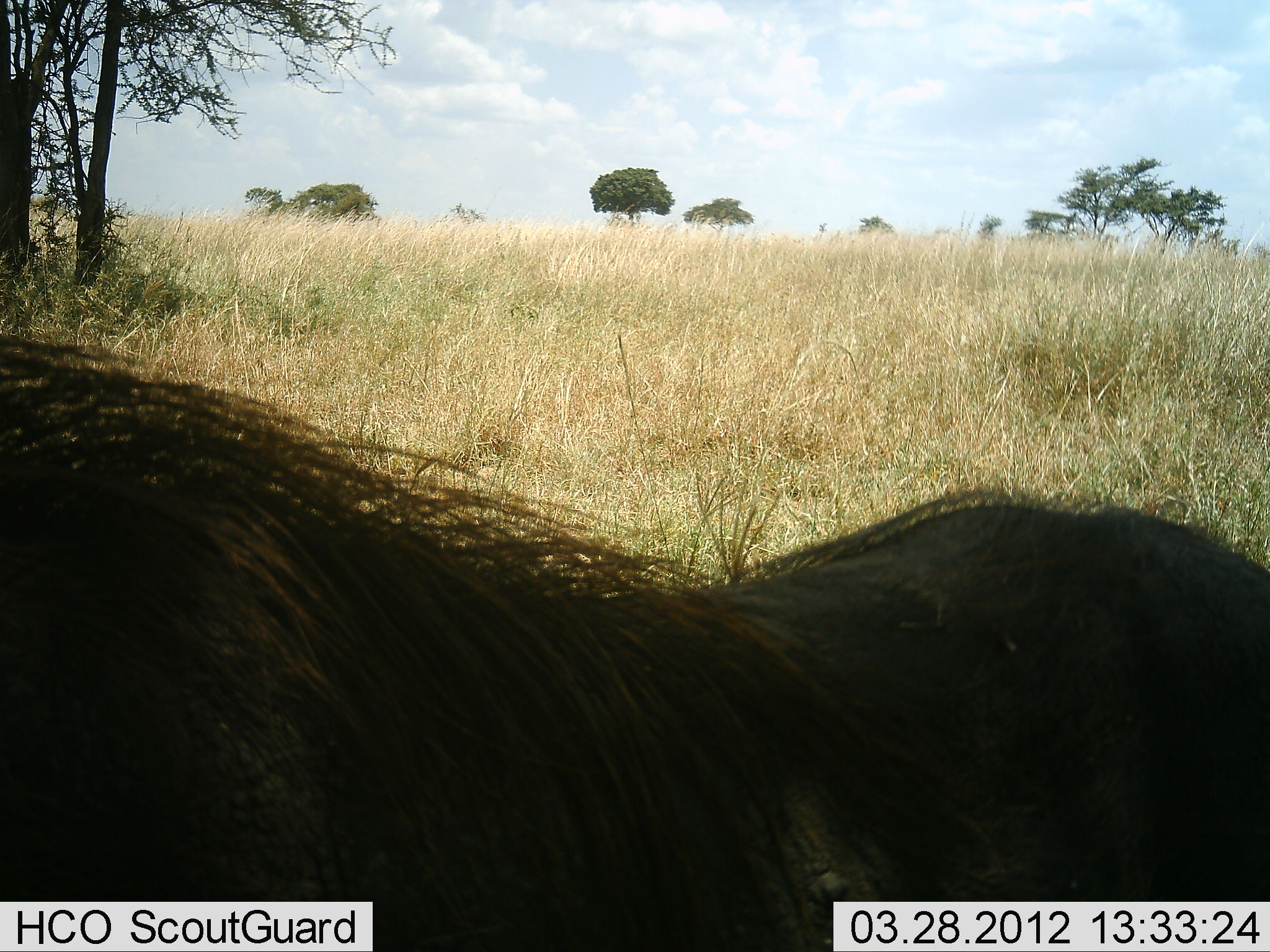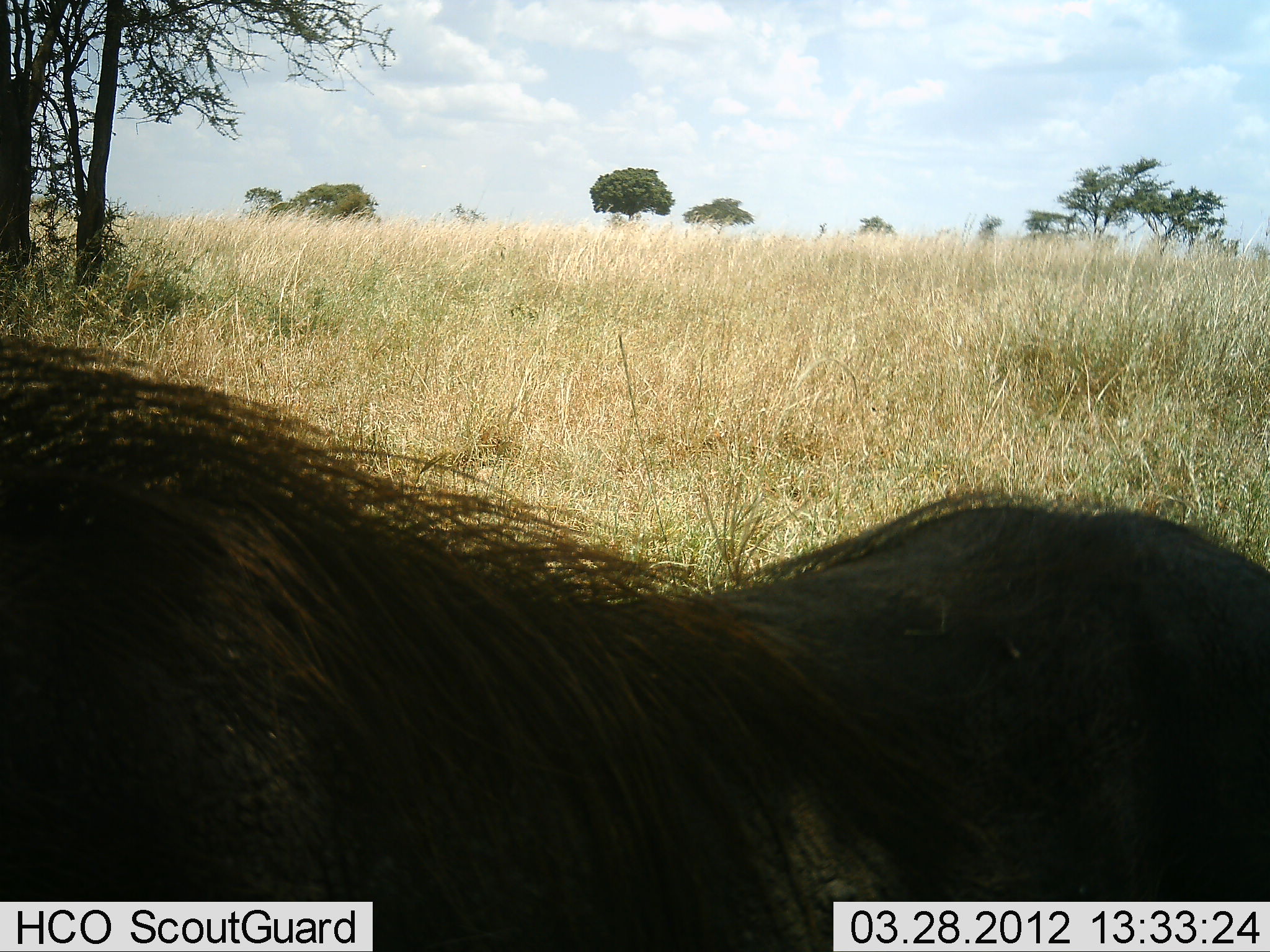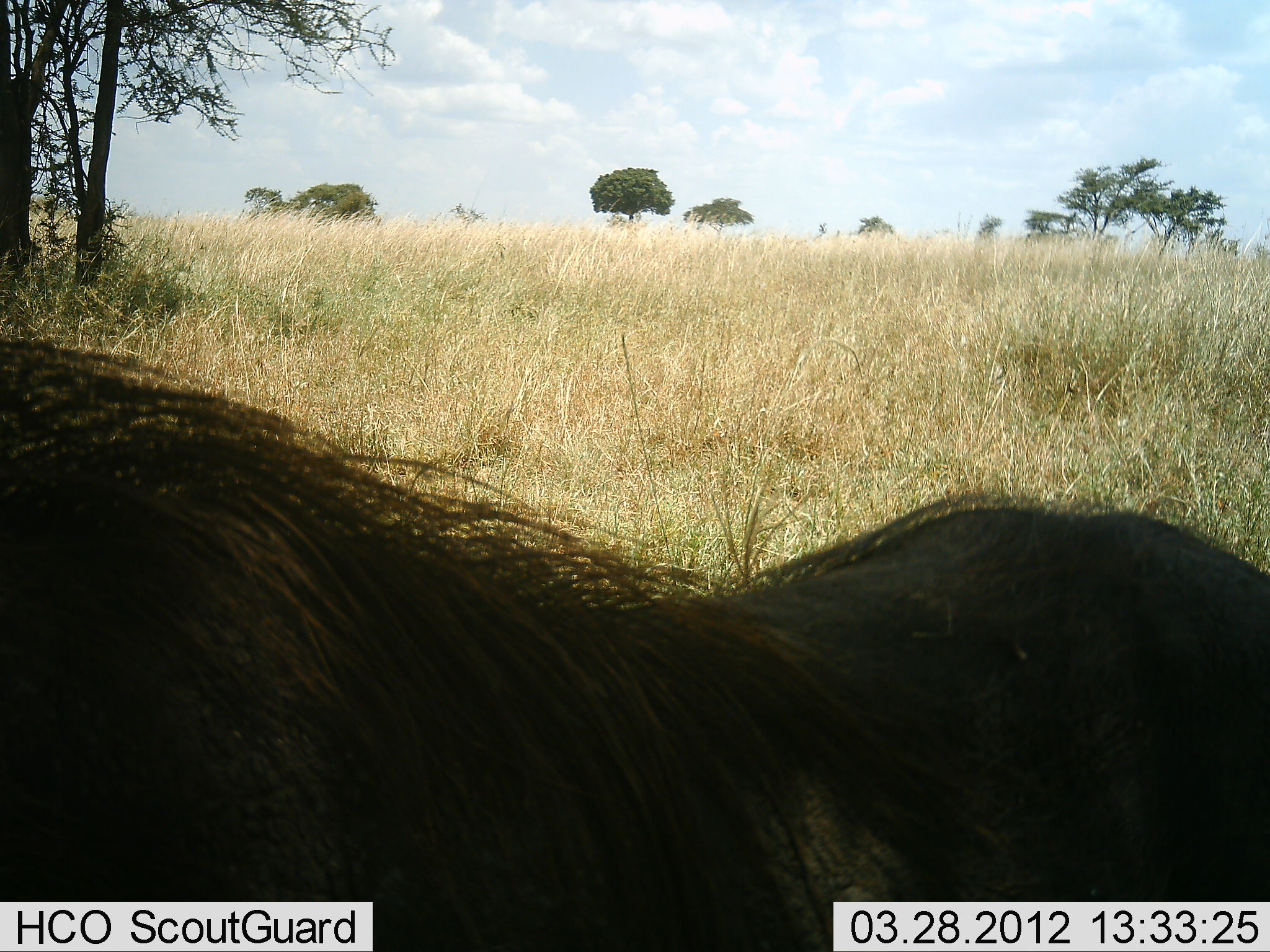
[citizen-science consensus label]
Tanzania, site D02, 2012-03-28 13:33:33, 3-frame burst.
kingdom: Animalia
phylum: Chordata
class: Mammalia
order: Artiodactyla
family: Suidae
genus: Phacochoerus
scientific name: Phacochoerus africanus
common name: warthog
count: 1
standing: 93%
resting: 0%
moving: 0%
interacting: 0%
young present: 0%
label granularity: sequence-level